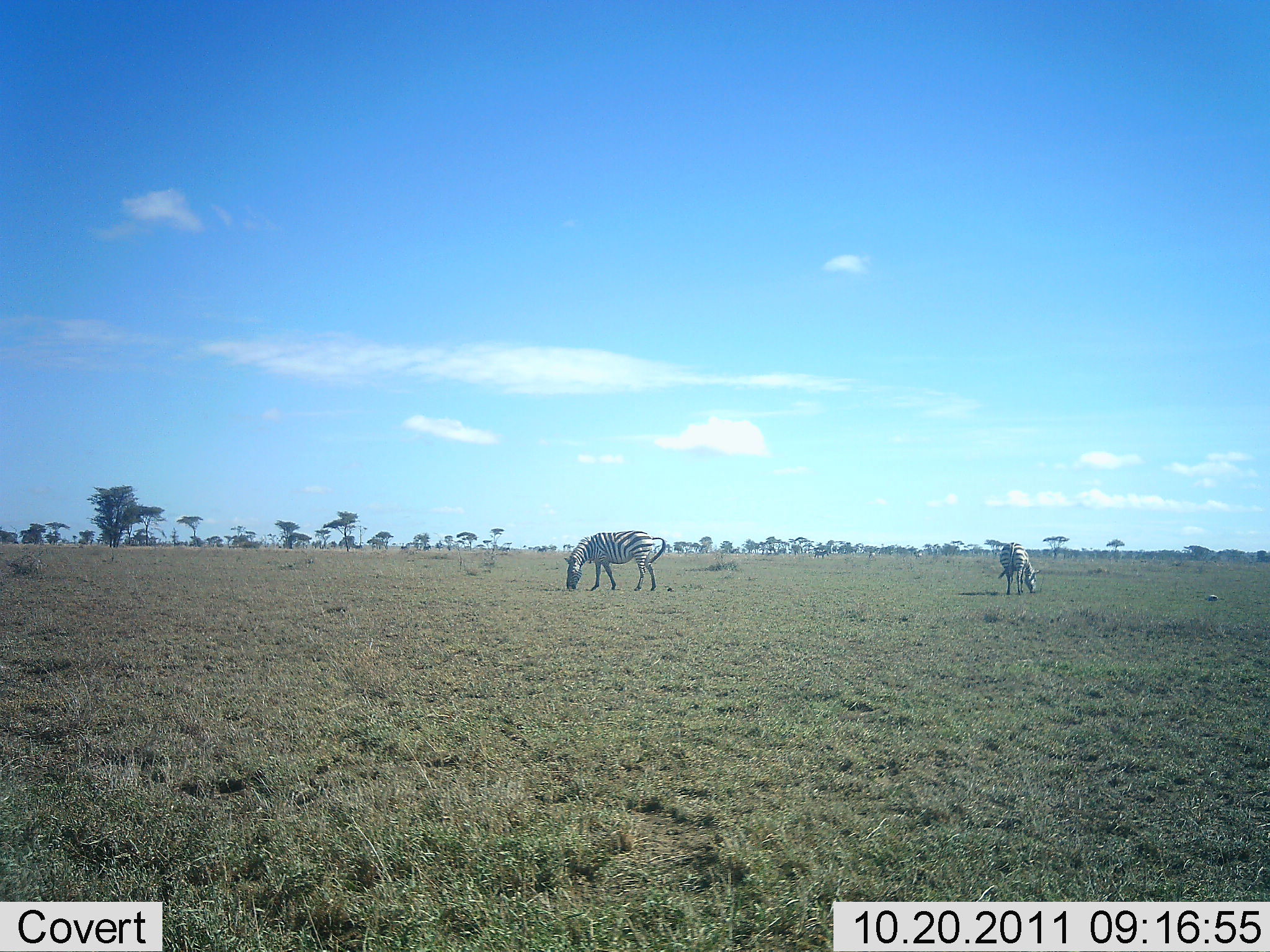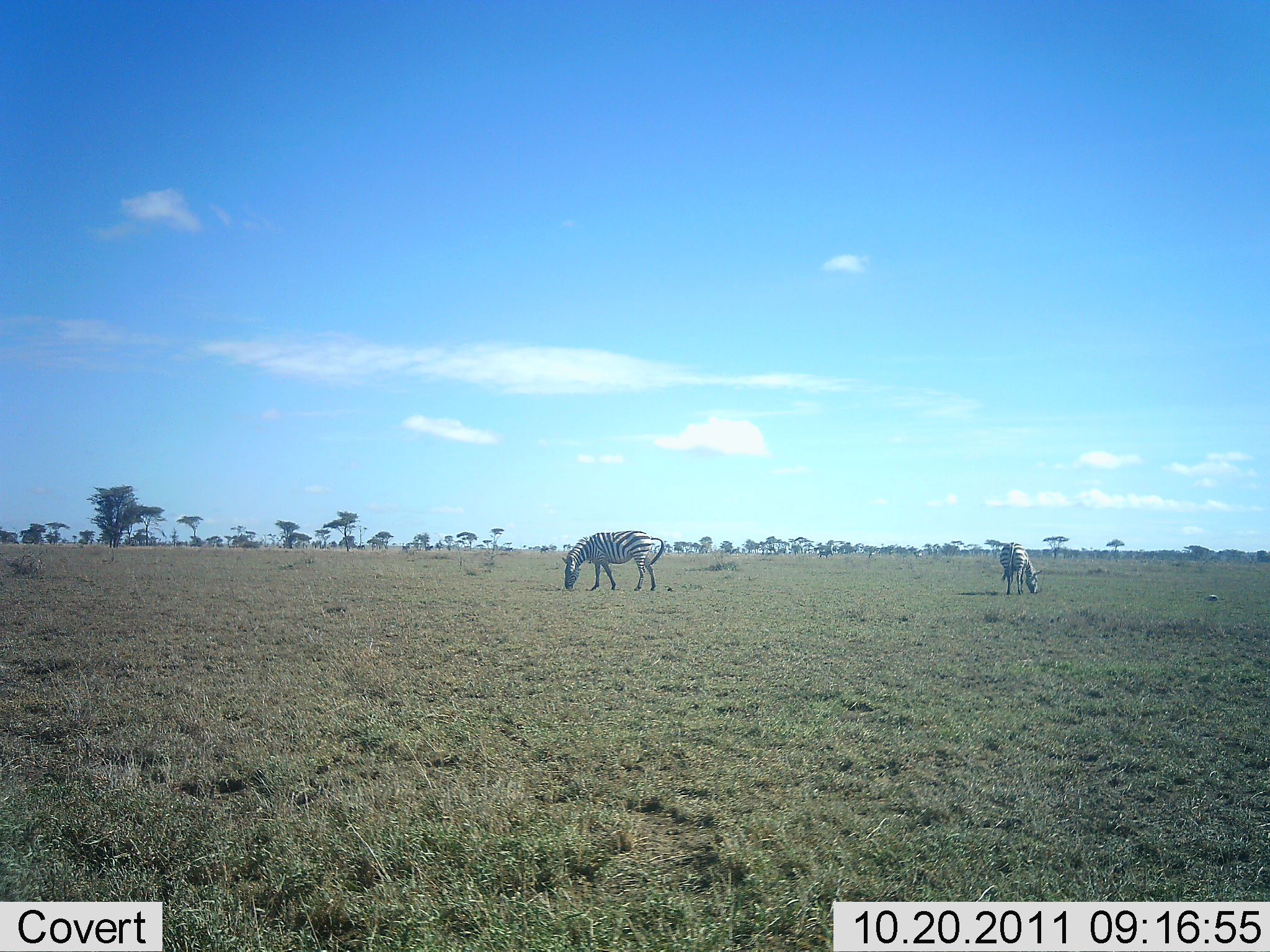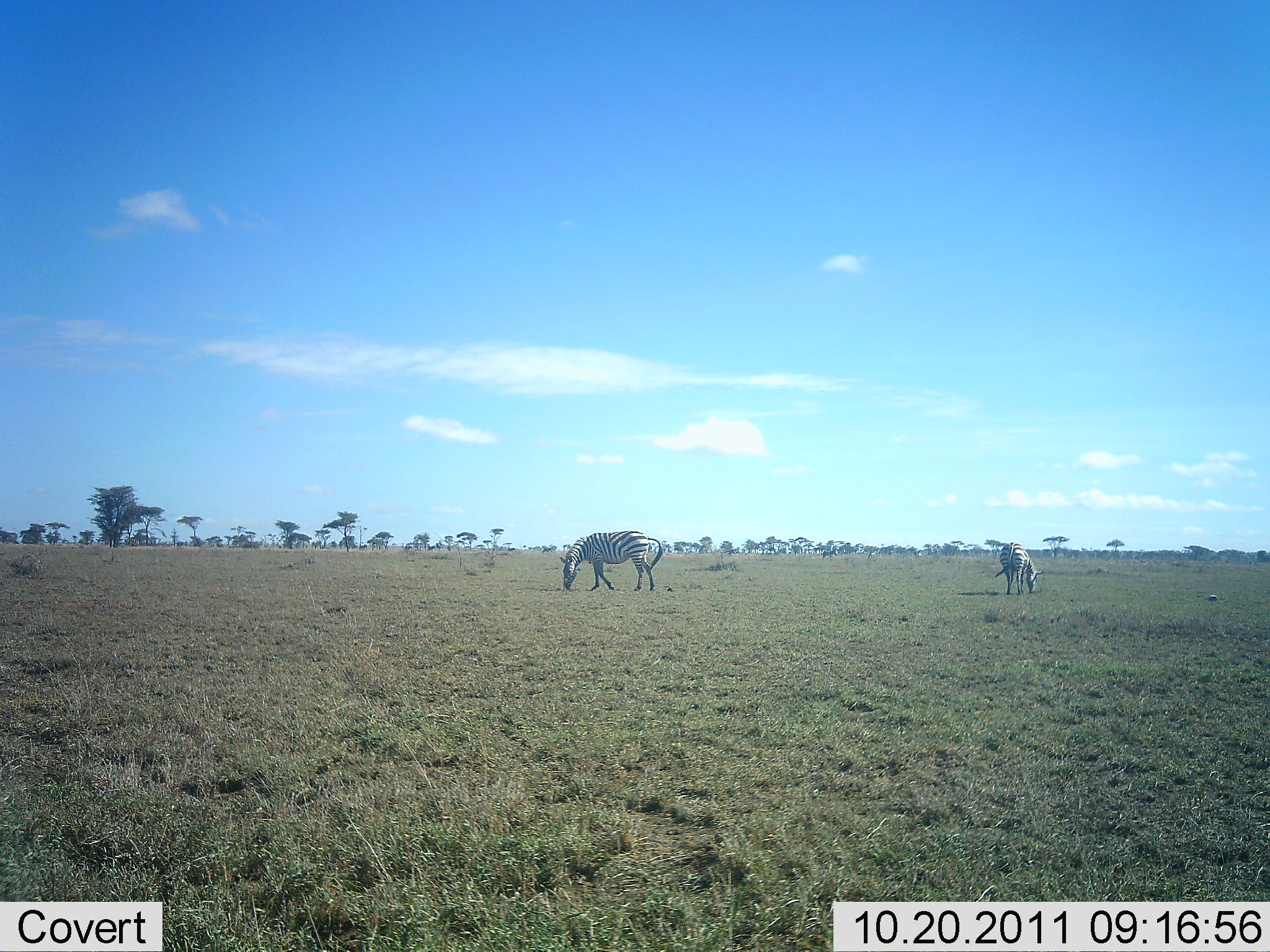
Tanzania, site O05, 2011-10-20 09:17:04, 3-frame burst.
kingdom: Animalia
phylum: Chordata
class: Mammalia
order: Perissodactyla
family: Equidae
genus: Equus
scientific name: Equus quagga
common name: plains zebra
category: zebra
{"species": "zebra (plains zebra) (Equus quagga)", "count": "2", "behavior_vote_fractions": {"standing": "20%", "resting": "0%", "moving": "0%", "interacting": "0%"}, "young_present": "0%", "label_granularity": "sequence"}